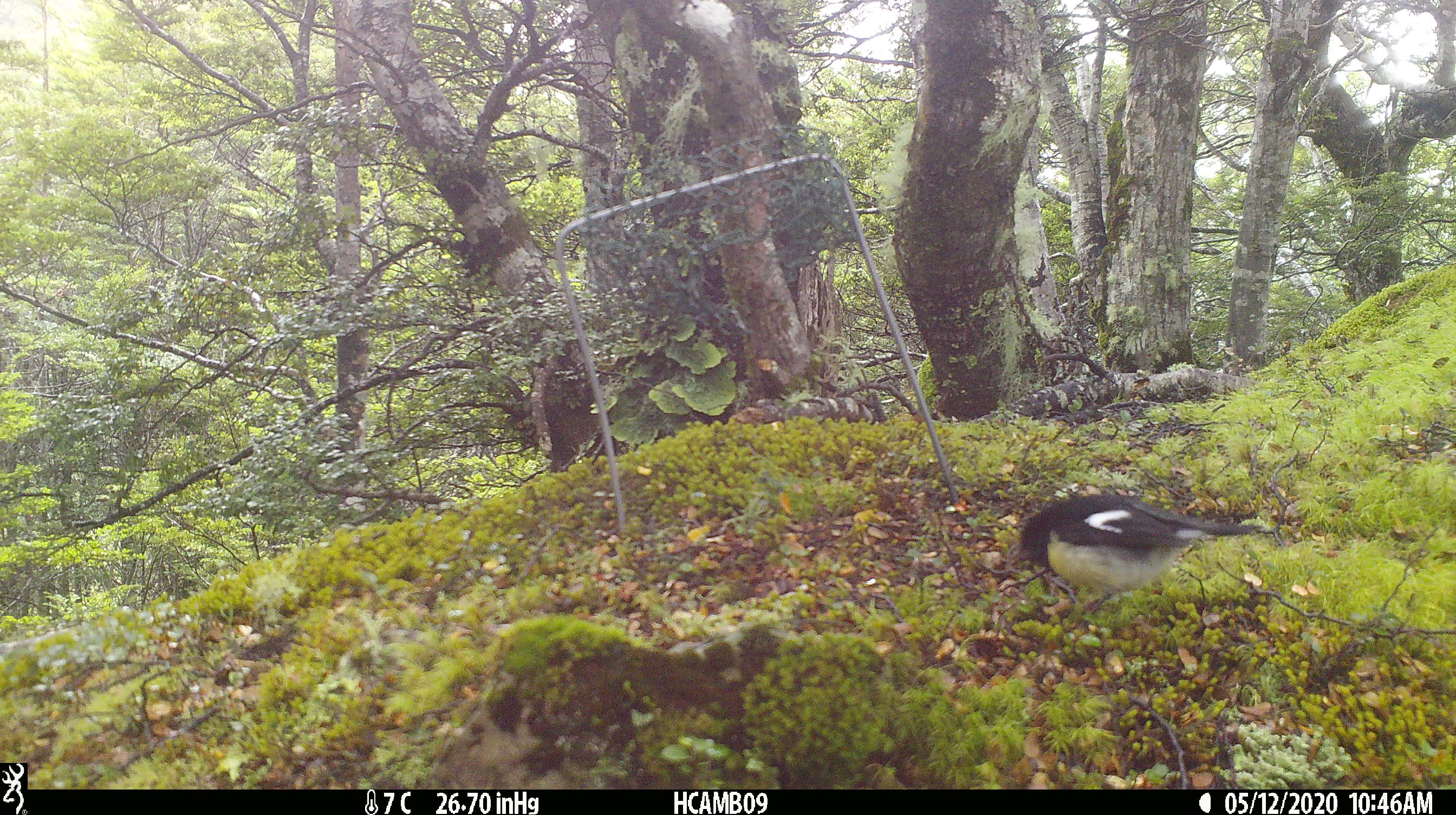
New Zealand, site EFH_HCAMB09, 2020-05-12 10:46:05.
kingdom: Animalia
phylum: Chordata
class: Aves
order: Passeriformes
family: Petroicidae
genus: Petroica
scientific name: Petroica macrocephala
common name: tomtit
Tomtit (Petroica macrocephala).